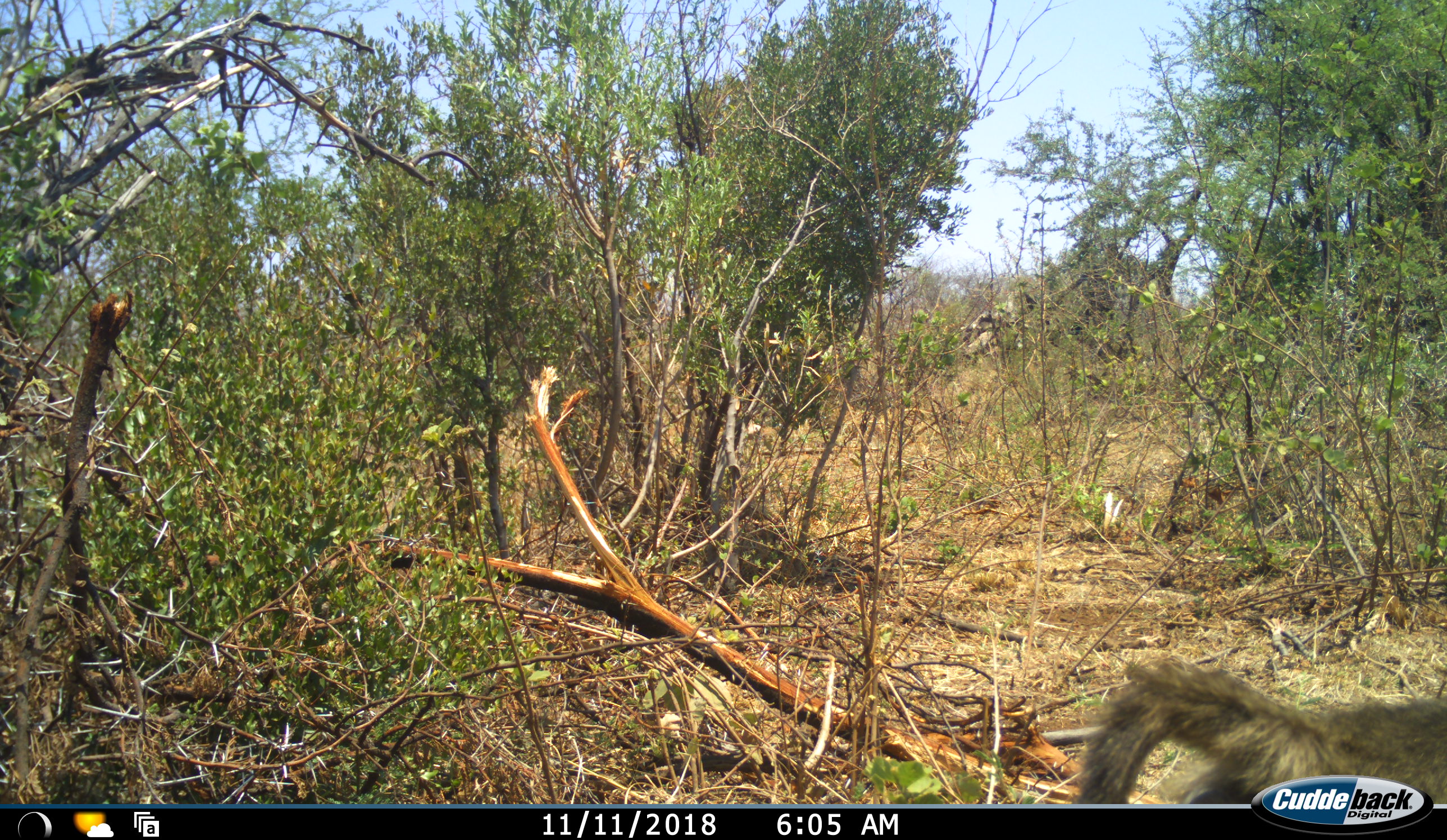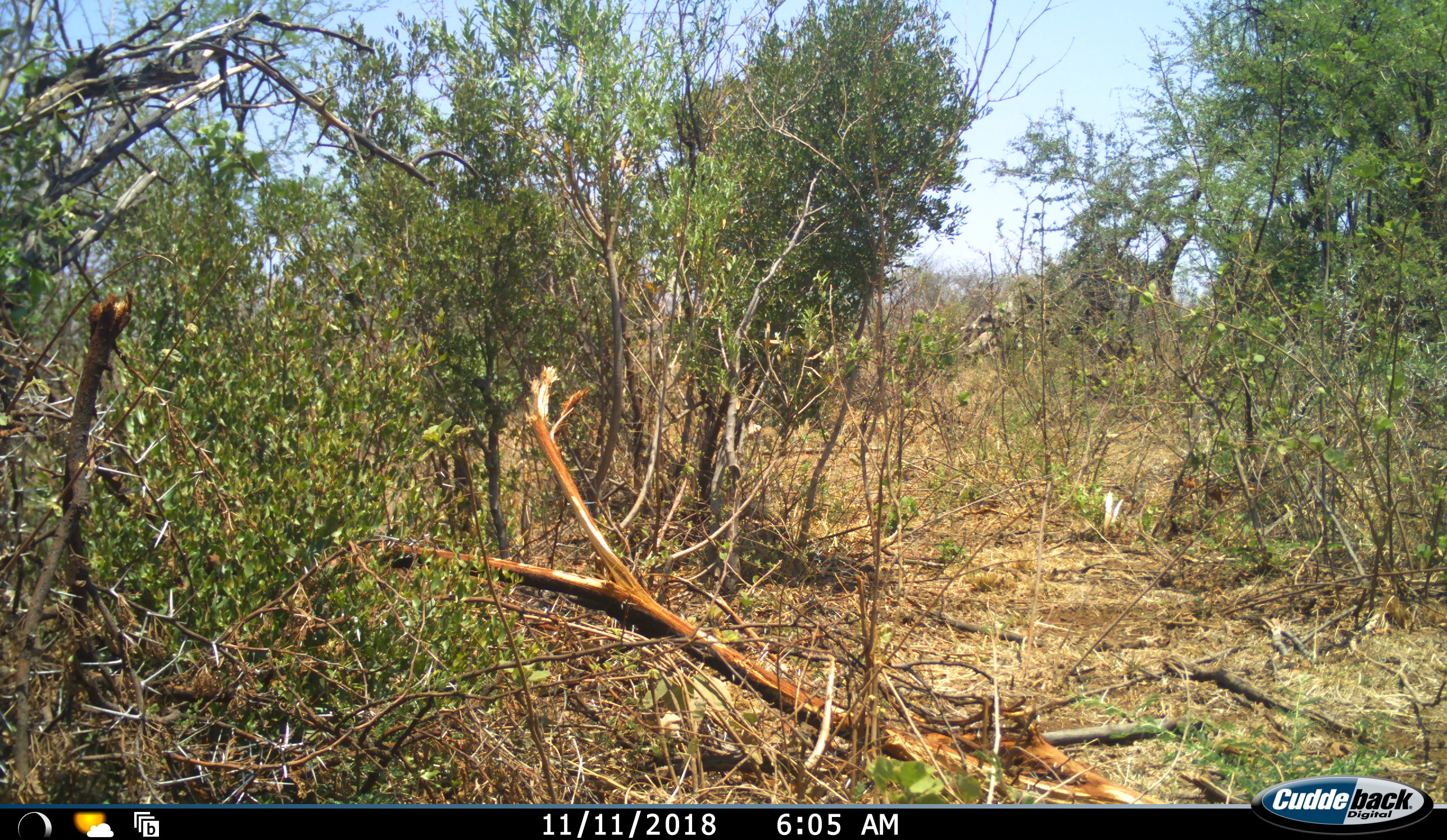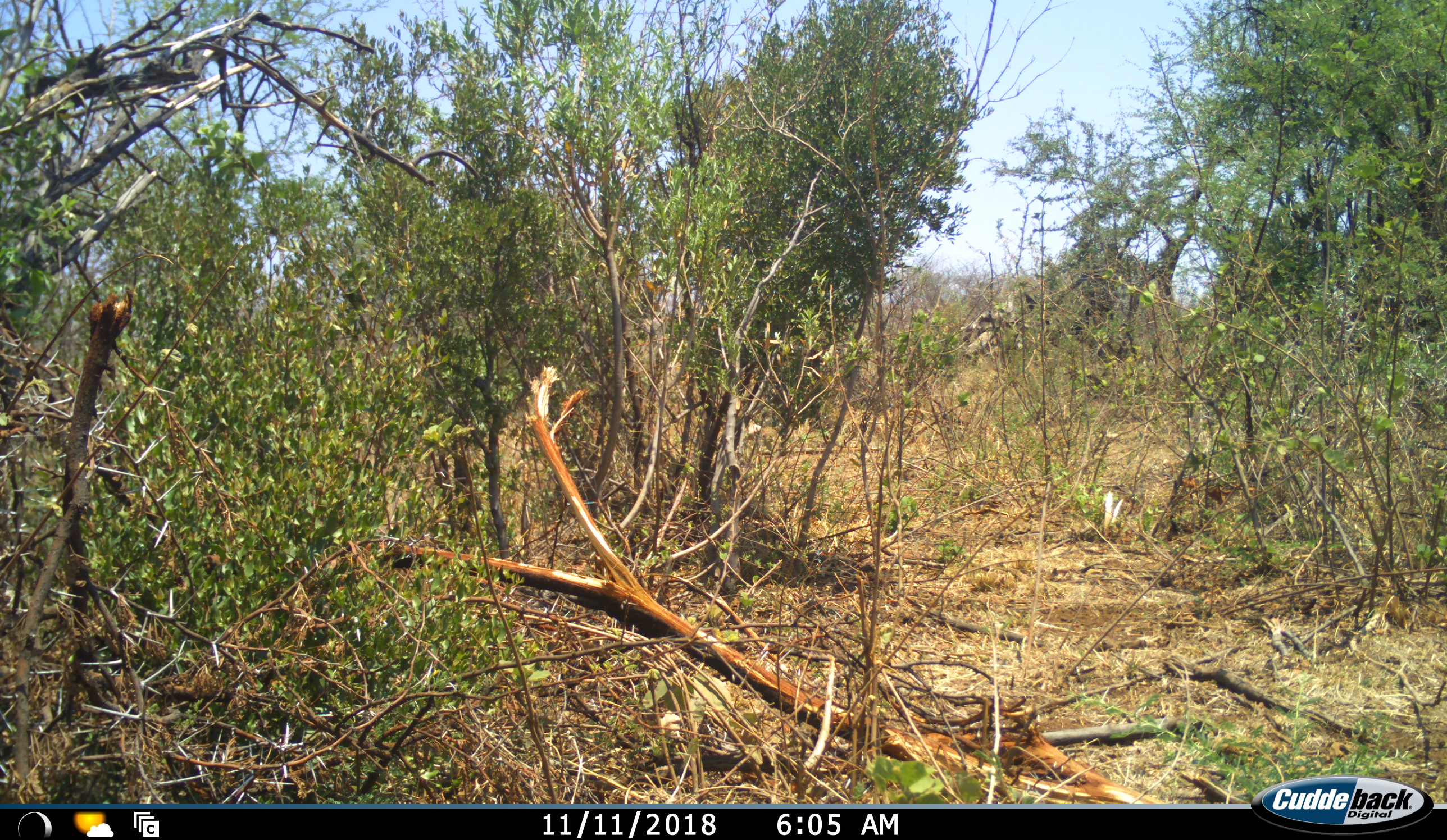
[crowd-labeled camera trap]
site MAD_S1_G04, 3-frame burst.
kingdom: Animalia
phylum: Chordata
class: Mammalia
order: Primates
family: Cercopithecidae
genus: Papio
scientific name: Papio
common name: baboon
Baboon (Papio), count 1. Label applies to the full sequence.